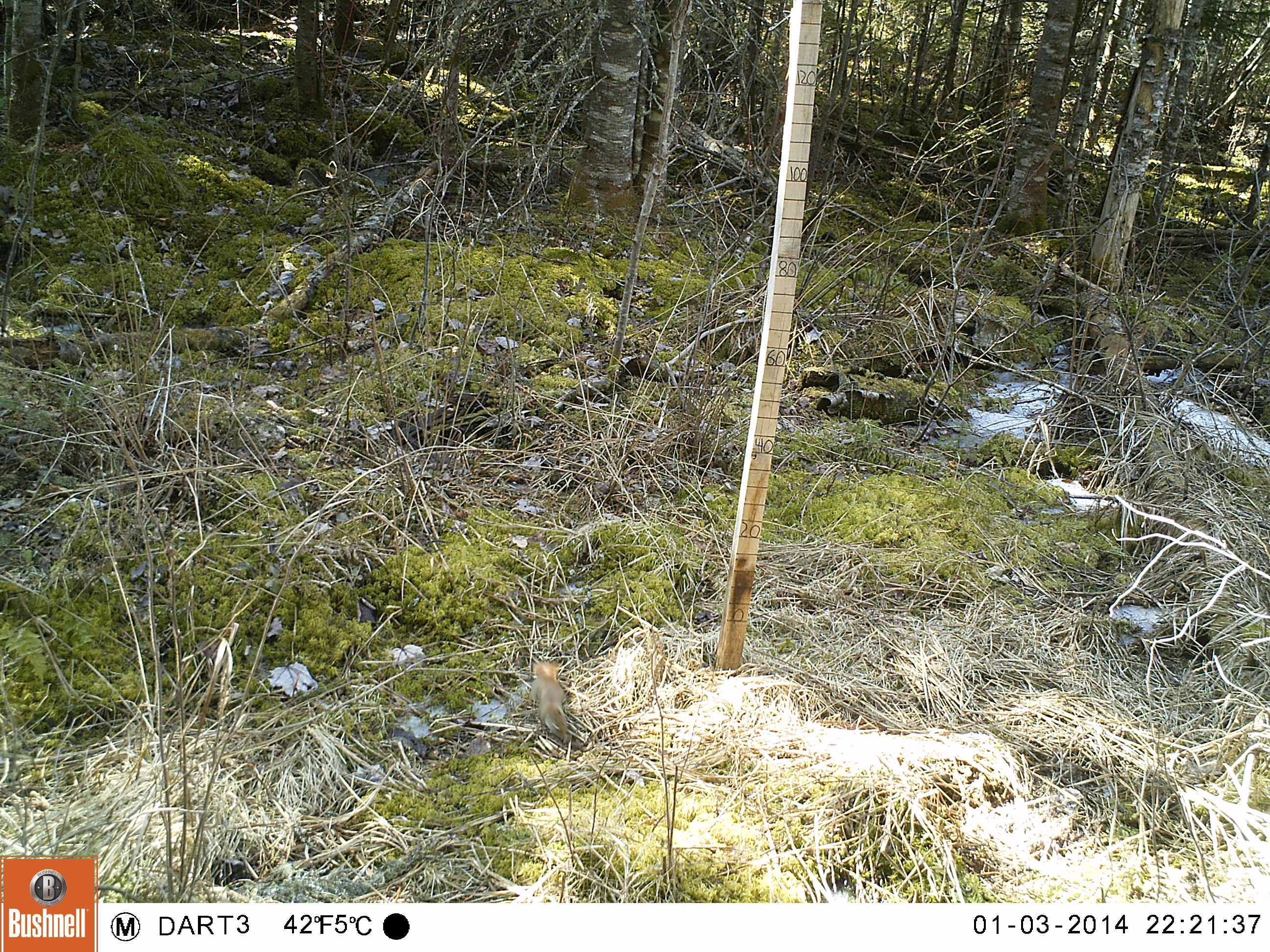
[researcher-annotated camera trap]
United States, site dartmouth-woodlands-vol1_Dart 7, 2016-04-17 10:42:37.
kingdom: Animalia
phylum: Chordata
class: Mammalia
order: Rodentia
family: Sciuridae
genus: Tamiasciurus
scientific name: Tamiasciurus hudsonicus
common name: red squirrel